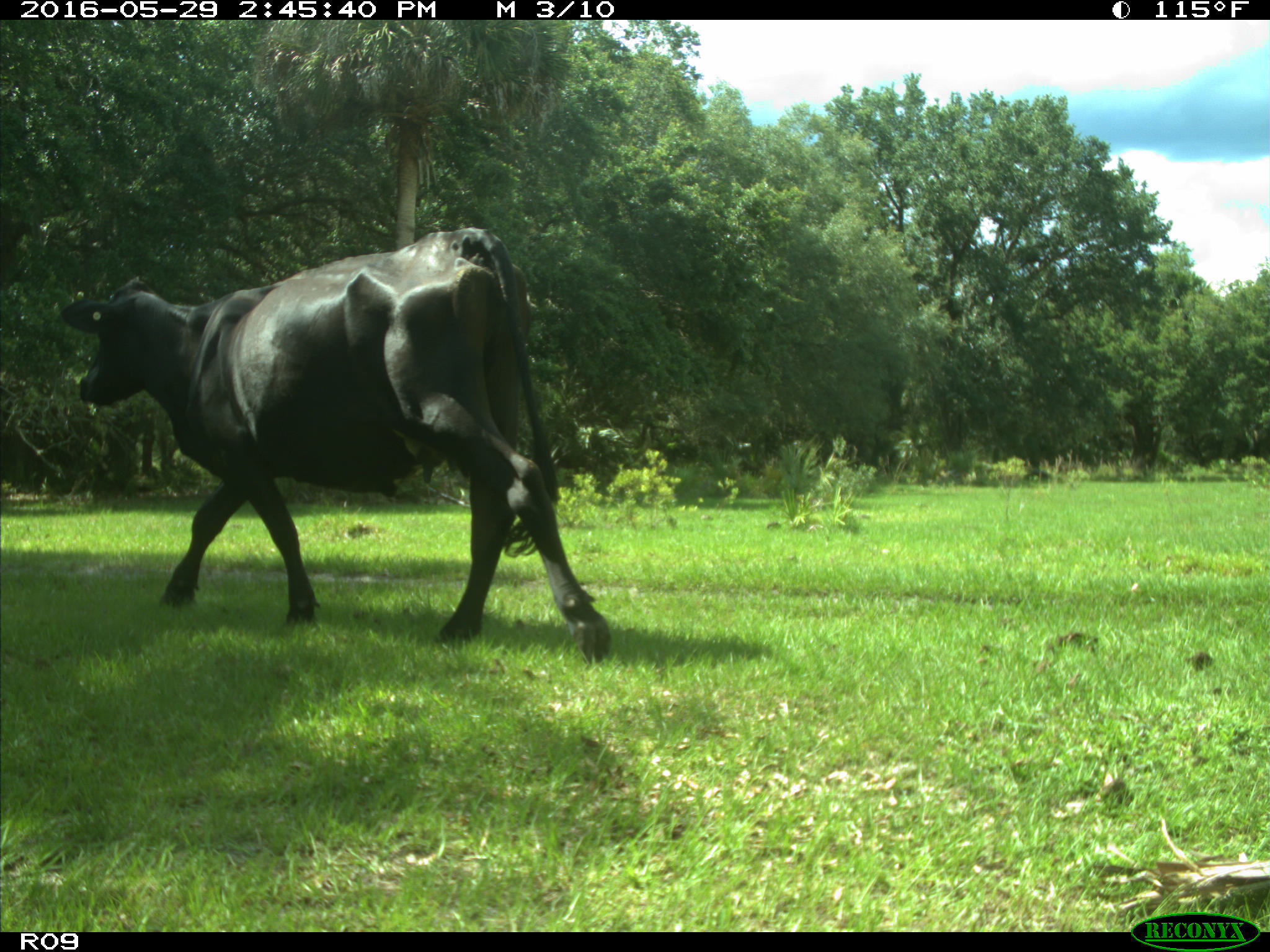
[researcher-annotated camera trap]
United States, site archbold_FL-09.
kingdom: Animalia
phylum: Chordata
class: Mammalia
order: Artiodactyla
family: Bovidae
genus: Bos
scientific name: Bos taurus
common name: domestic cow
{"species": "Bos taurus (domestic cow)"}